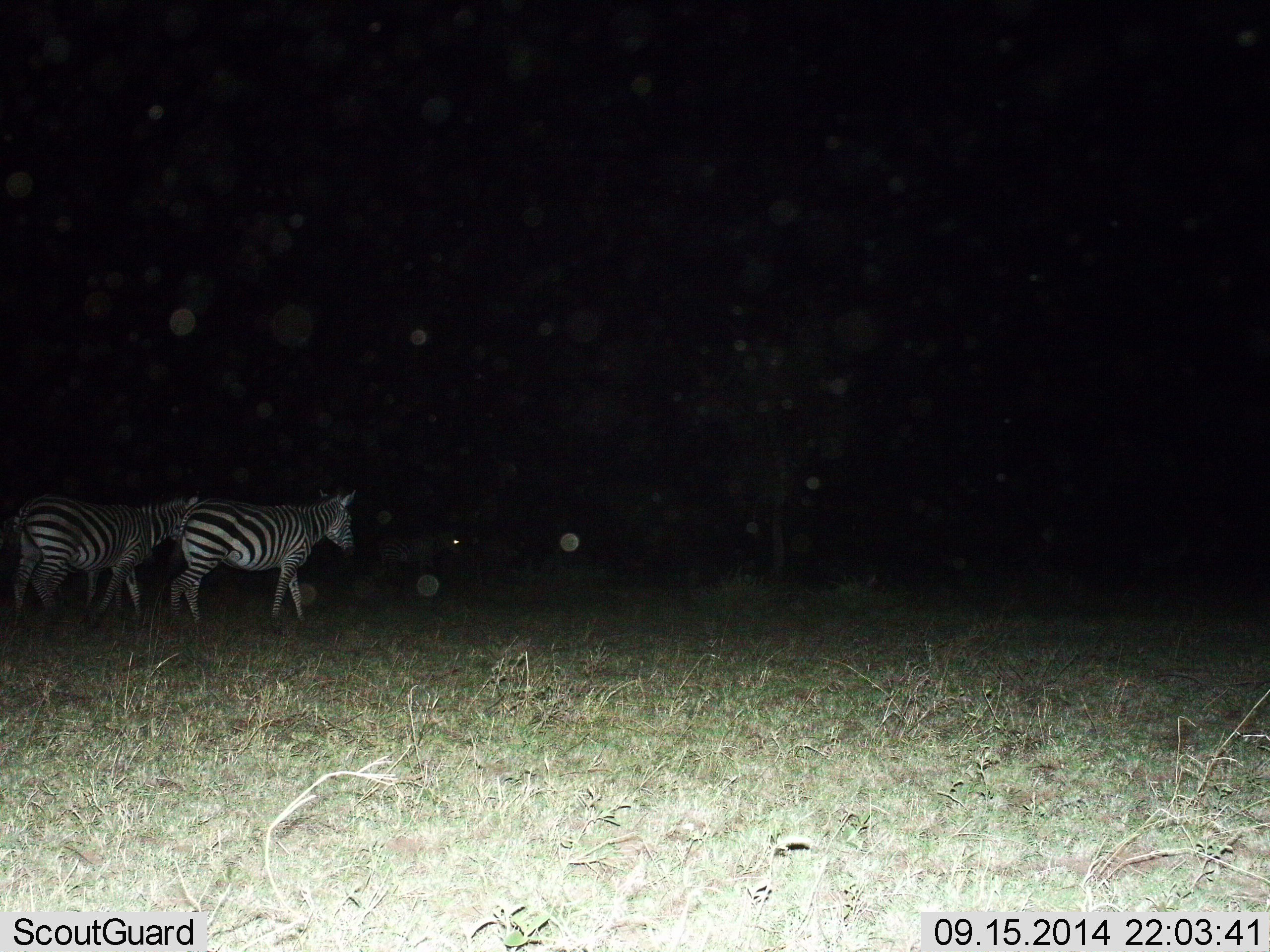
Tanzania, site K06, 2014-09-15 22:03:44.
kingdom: Animalia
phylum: Chordata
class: Mammalia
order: Perissodactyla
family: Equidae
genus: Equus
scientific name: Equus quagga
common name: plains zebra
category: zebra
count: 2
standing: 50%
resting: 0%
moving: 50%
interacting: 0%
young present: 0%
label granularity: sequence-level